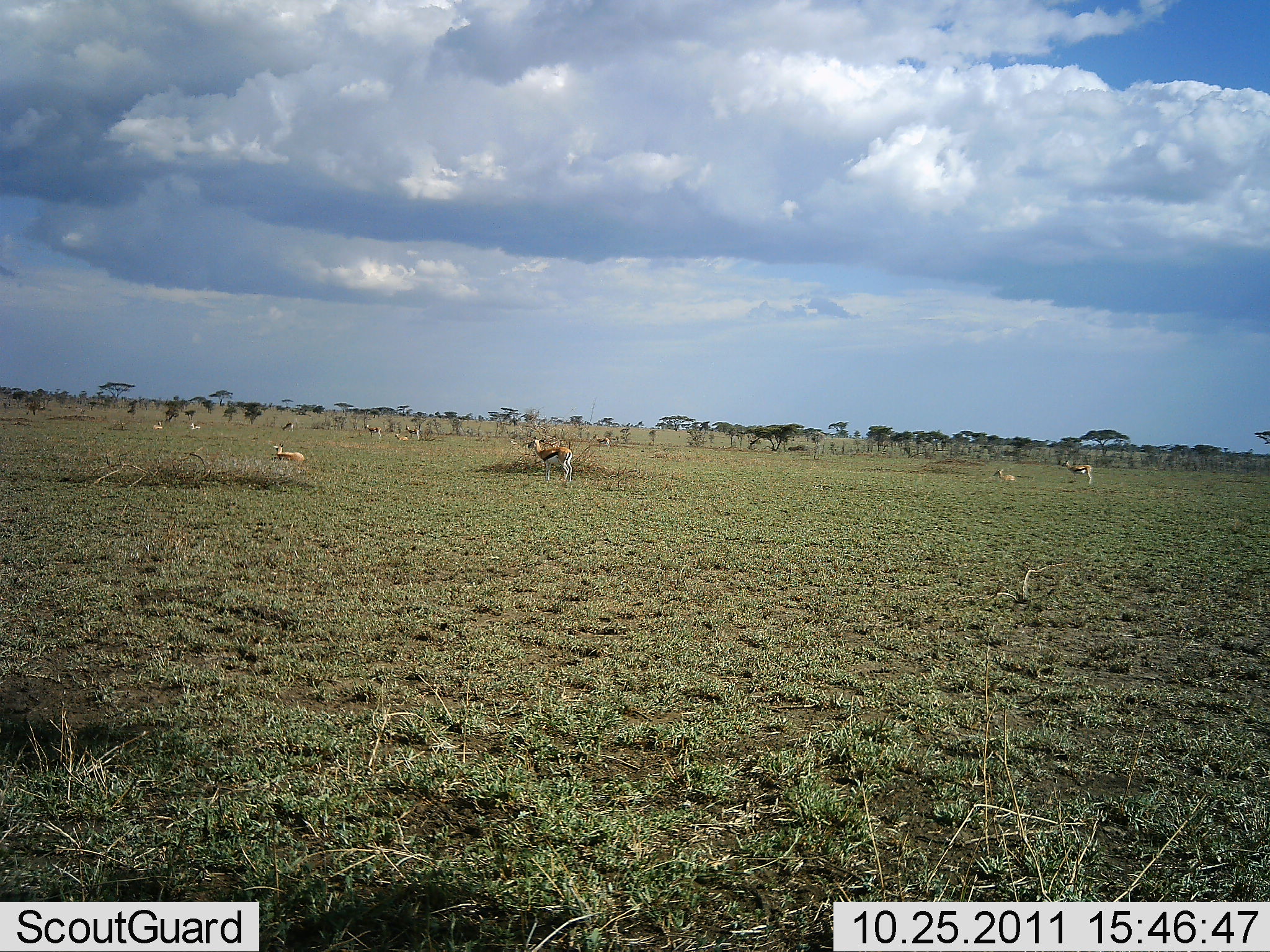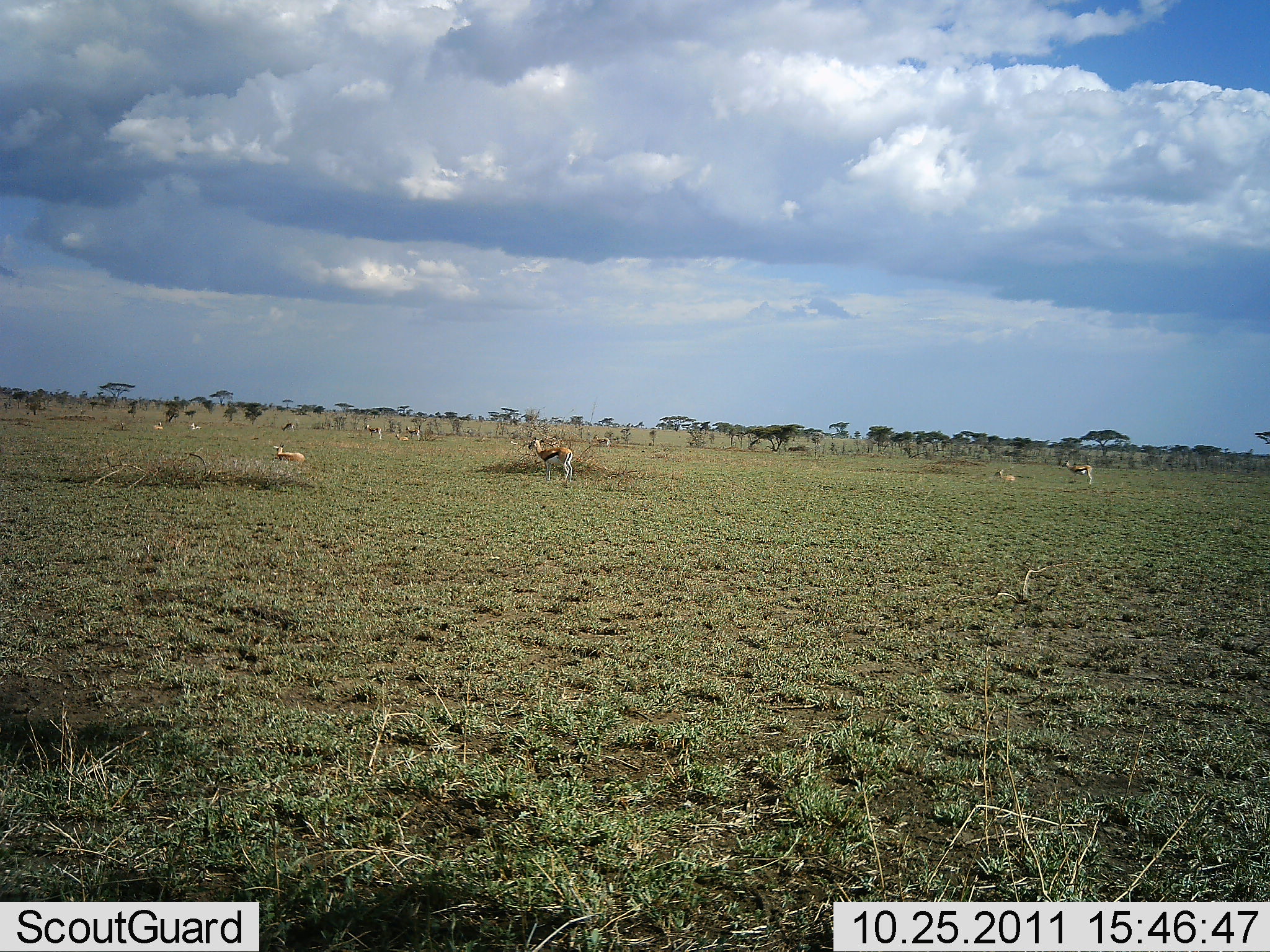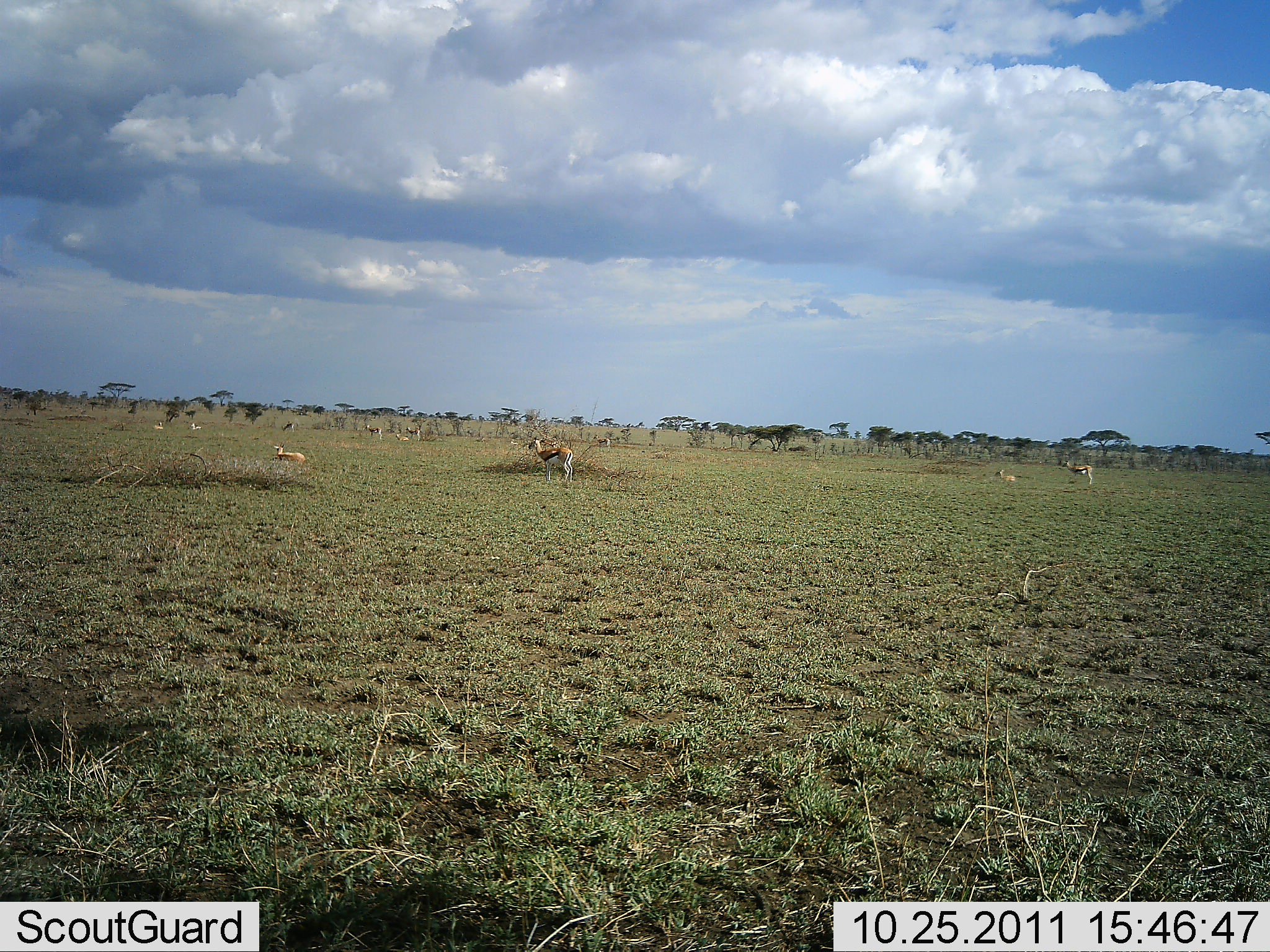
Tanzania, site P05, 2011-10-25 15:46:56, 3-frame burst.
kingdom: Animalia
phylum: Chordata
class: Mammalia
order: Artiodactyla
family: Bovidae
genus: Eudorcas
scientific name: Eudorcas thomsonii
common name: thomson's gazelle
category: gazellethomsons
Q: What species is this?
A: Gazellethomsons (thomson's gazelle) (Eudorcas thomsonii).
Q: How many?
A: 8.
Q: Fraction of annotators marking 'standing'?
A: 94%.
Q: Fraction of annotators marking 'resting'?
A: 62%.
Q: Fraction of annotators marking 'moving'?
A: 0%.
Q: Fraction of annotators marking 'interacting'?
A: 0%.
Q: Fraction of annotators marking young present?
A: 19%.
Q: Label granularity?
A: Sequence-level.